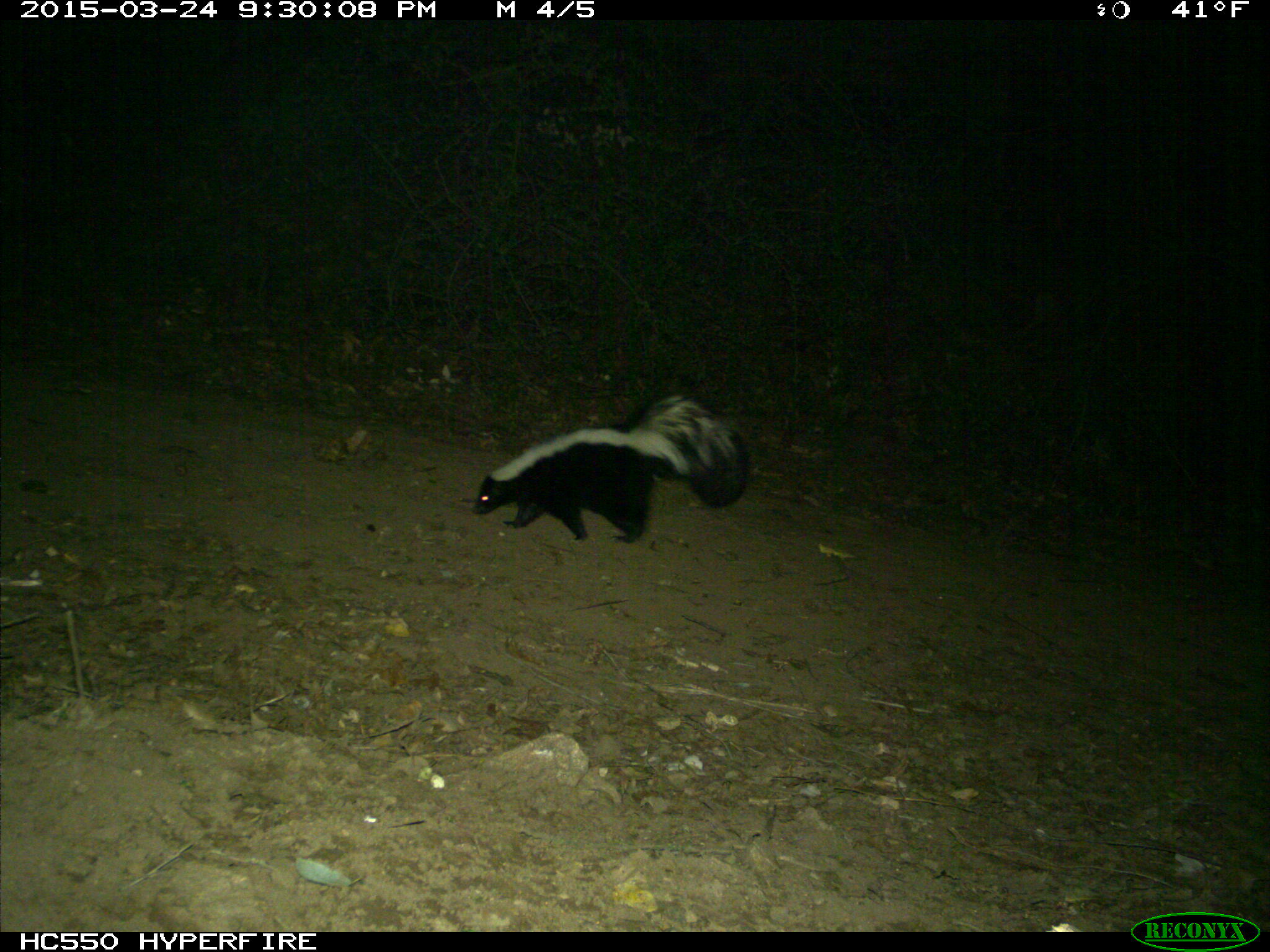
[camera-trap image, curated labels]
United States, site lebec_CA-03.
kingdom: Animalia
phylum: Chordata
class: Mammalia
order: Carnivora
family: Mephitidae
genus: Mephitis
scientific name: Mephitis mephitis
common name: striped skunk